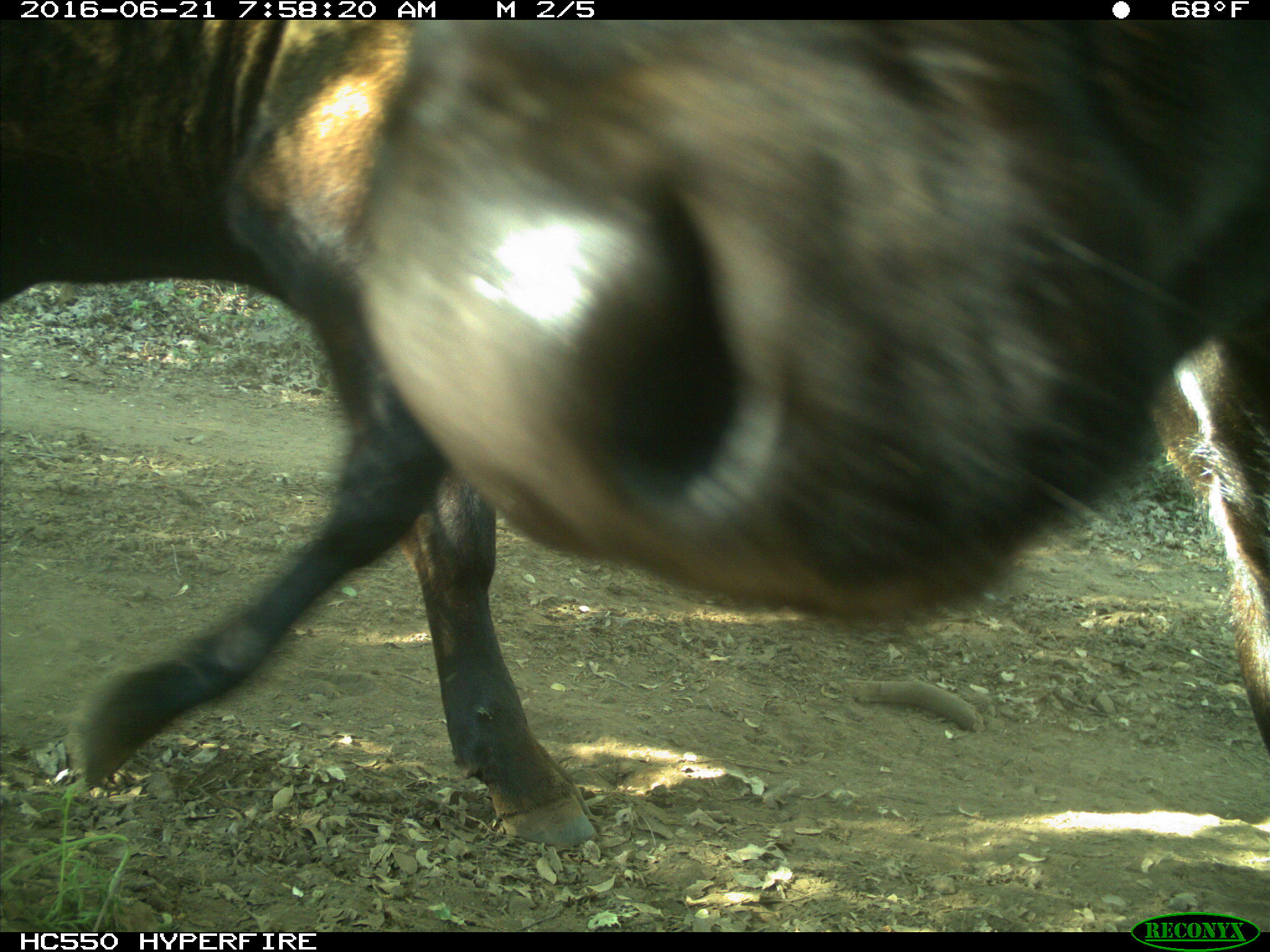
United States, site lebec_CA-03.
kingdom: Animalia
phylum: Chordata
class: Mammalia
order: Artiodactyla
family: Bovidae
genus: Bos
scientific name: Bos taurus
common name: domestic cow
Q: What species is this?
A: Bos taurus (domestic cow).